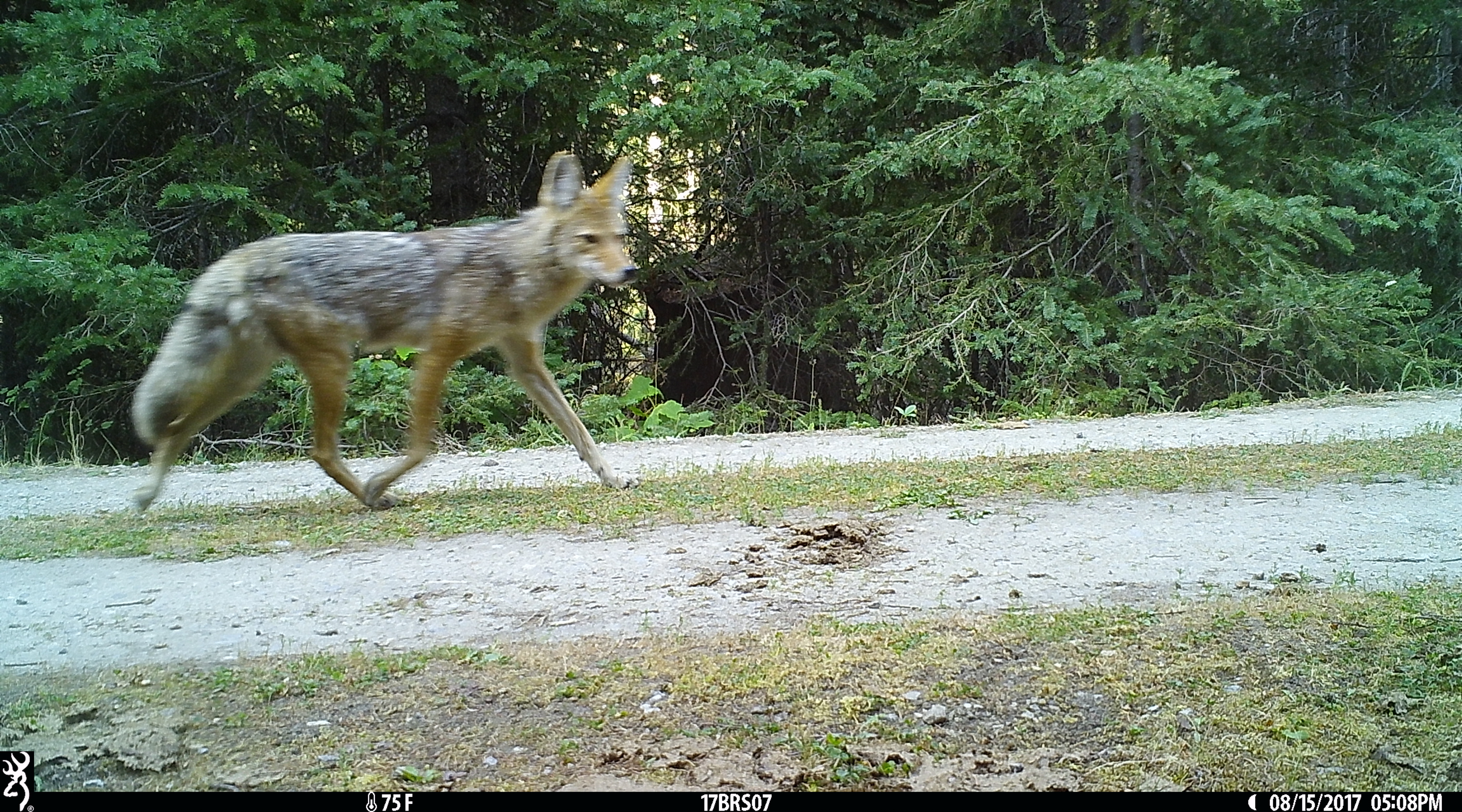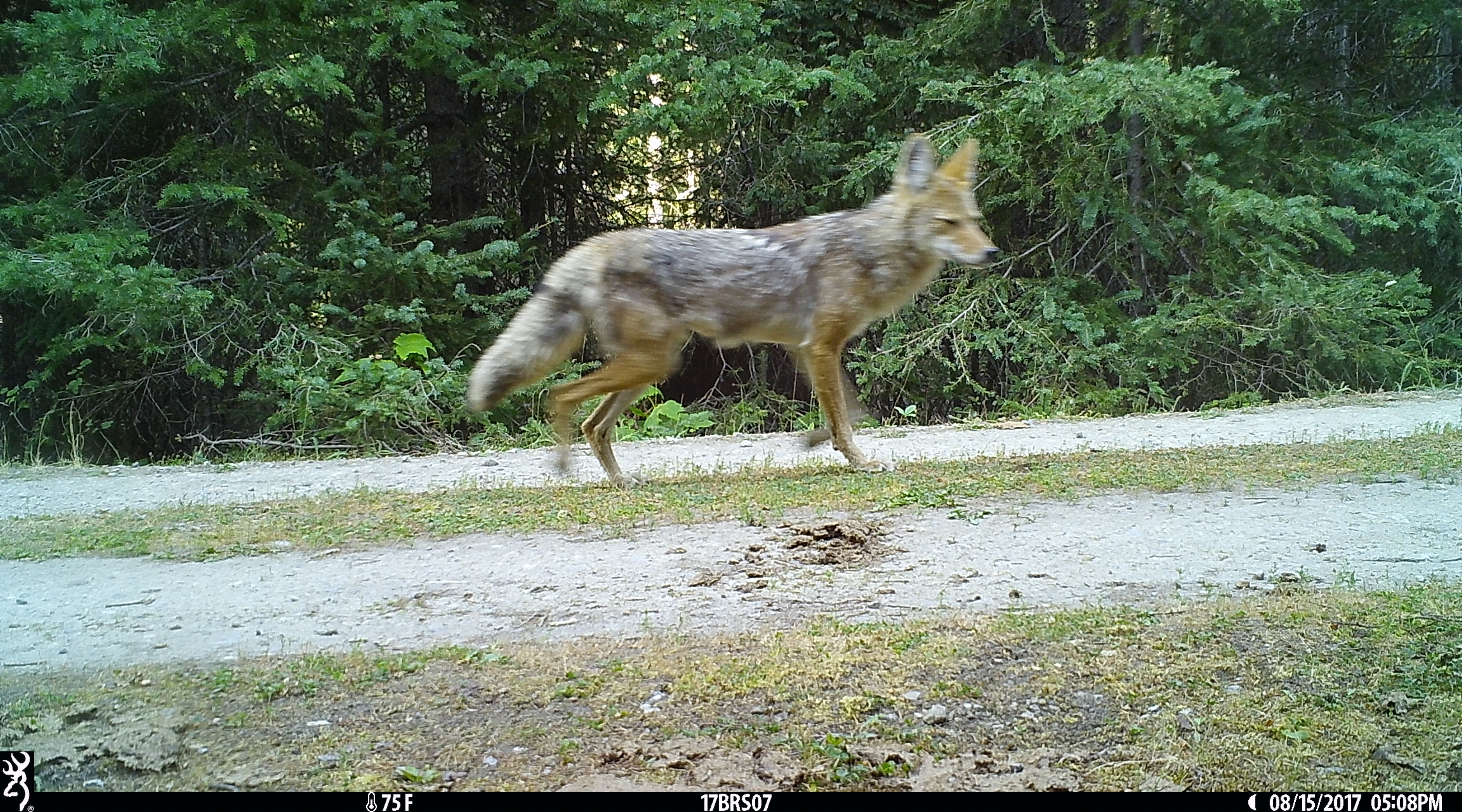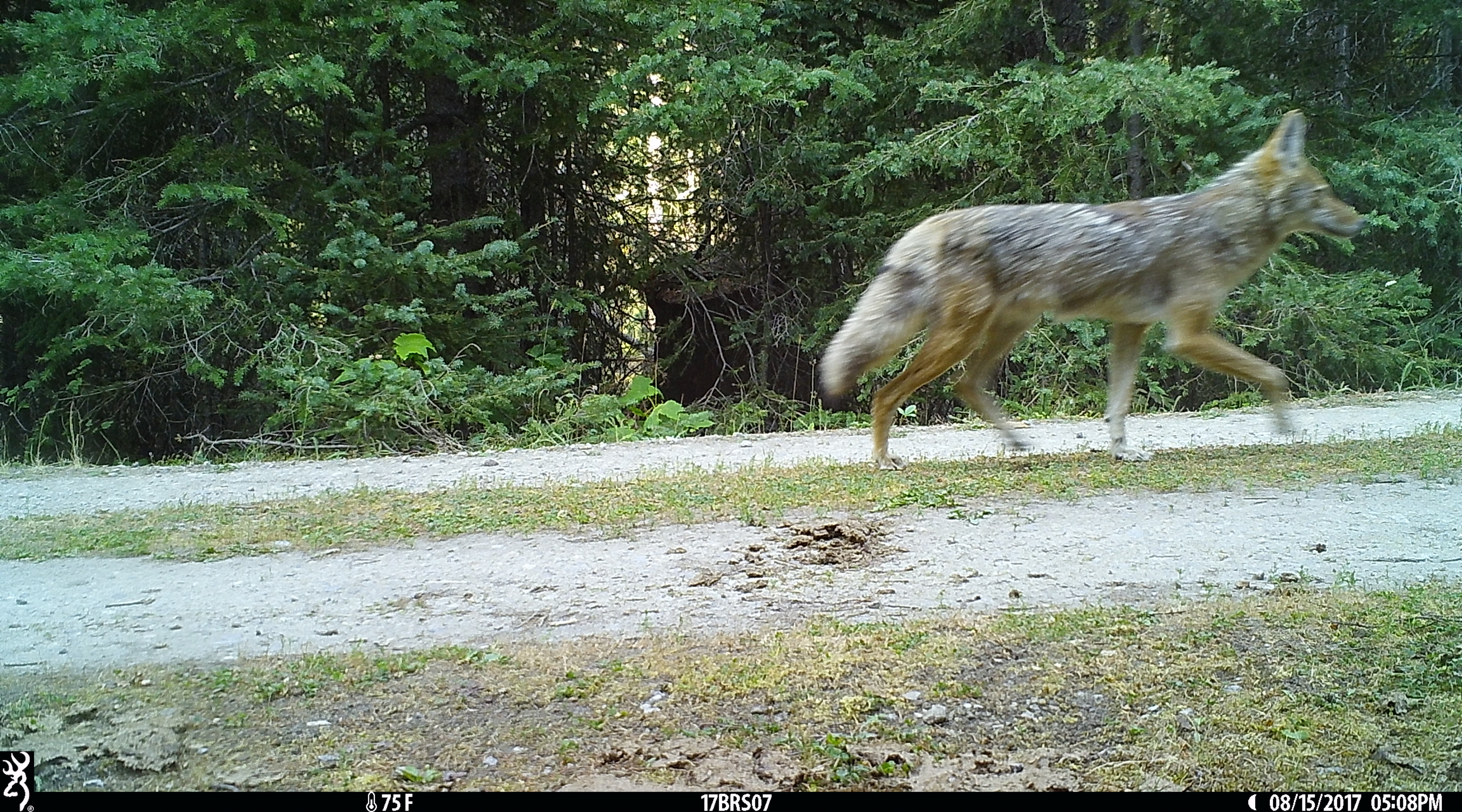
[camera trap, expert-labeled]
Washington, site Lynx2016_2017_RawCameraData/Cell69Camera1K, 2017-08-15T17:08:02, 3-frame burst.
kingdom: Animalia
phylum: Chordata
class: Mammalia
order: Carnivora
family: Canidae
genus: Canis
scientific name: Canis latrans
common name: coyote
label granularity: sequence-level